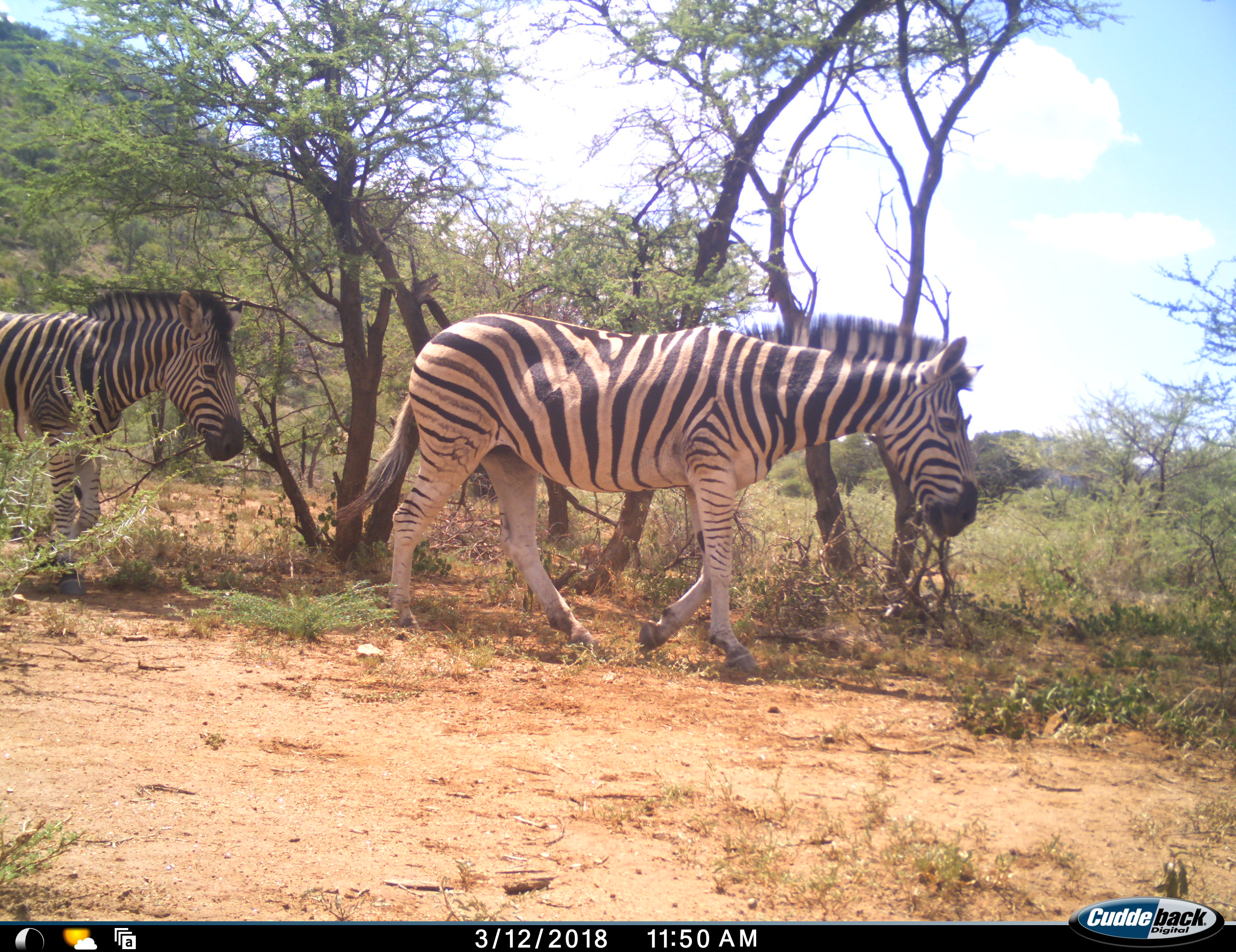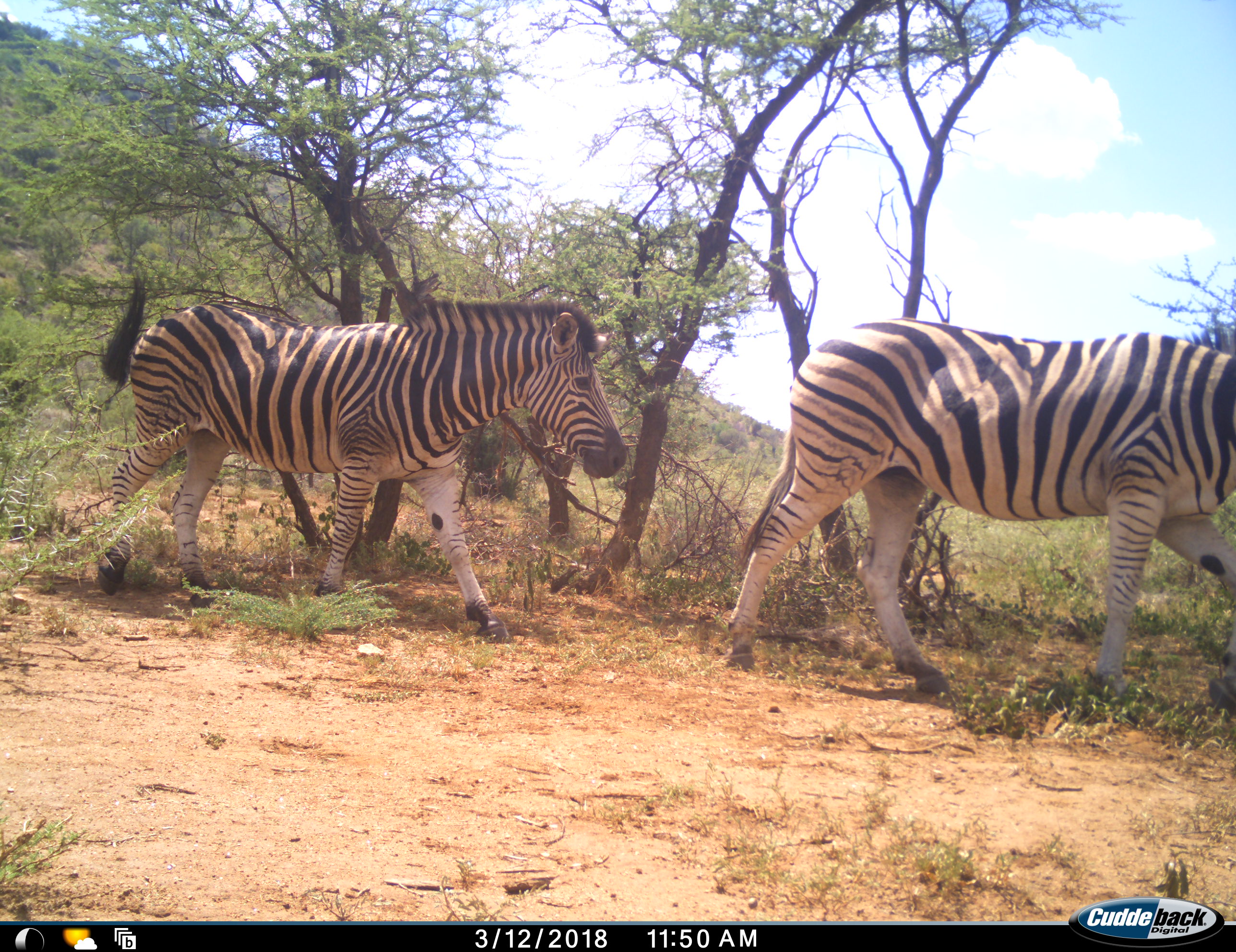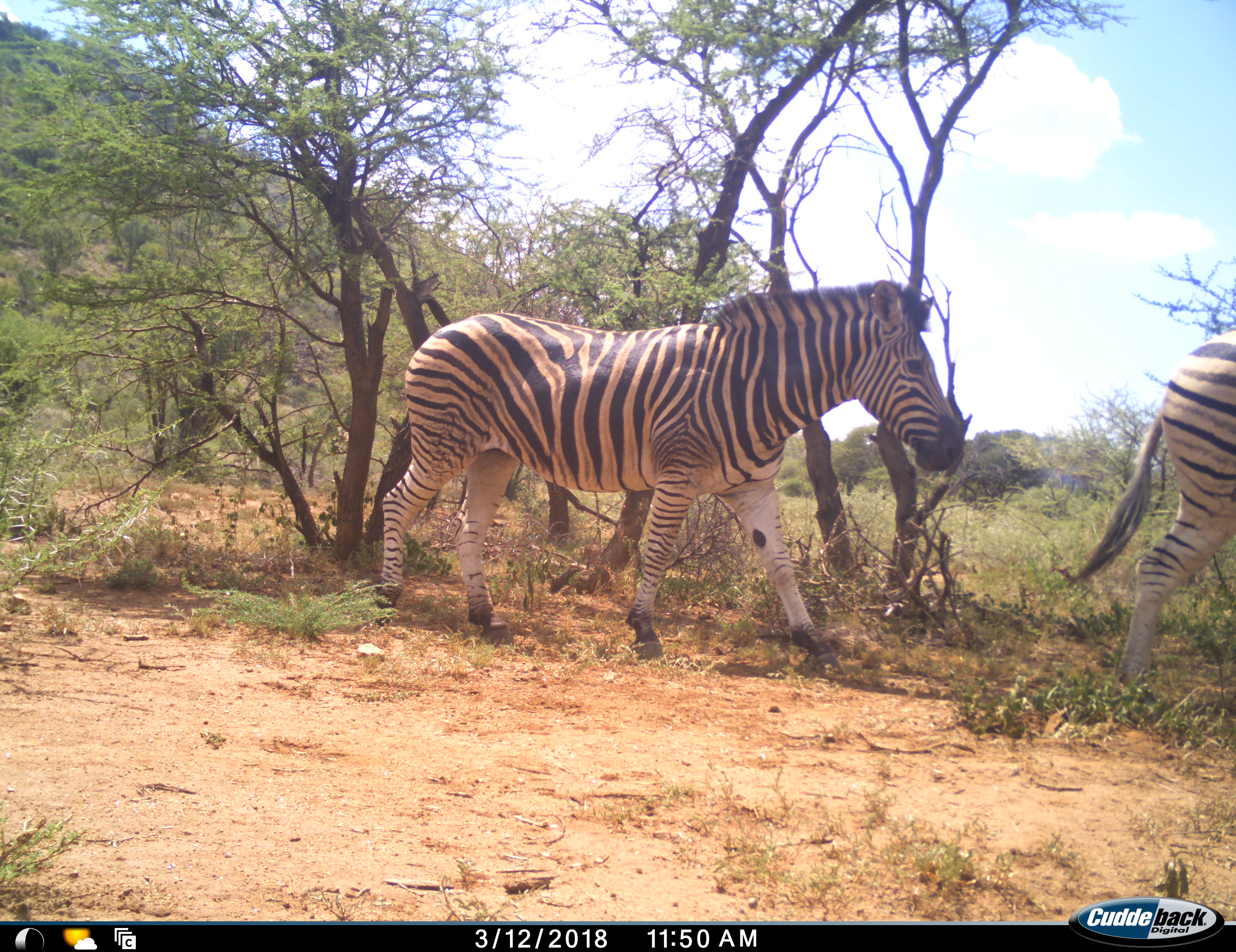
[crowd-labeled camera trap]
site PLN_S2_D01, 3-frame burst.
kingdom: Animalia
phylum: Chordata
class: Mammalia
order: Perissodactyla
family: Equidae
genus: Equus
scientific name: Equus quagga burchellii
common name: burchell's zebra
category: zebraburchells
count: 2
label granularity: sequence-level